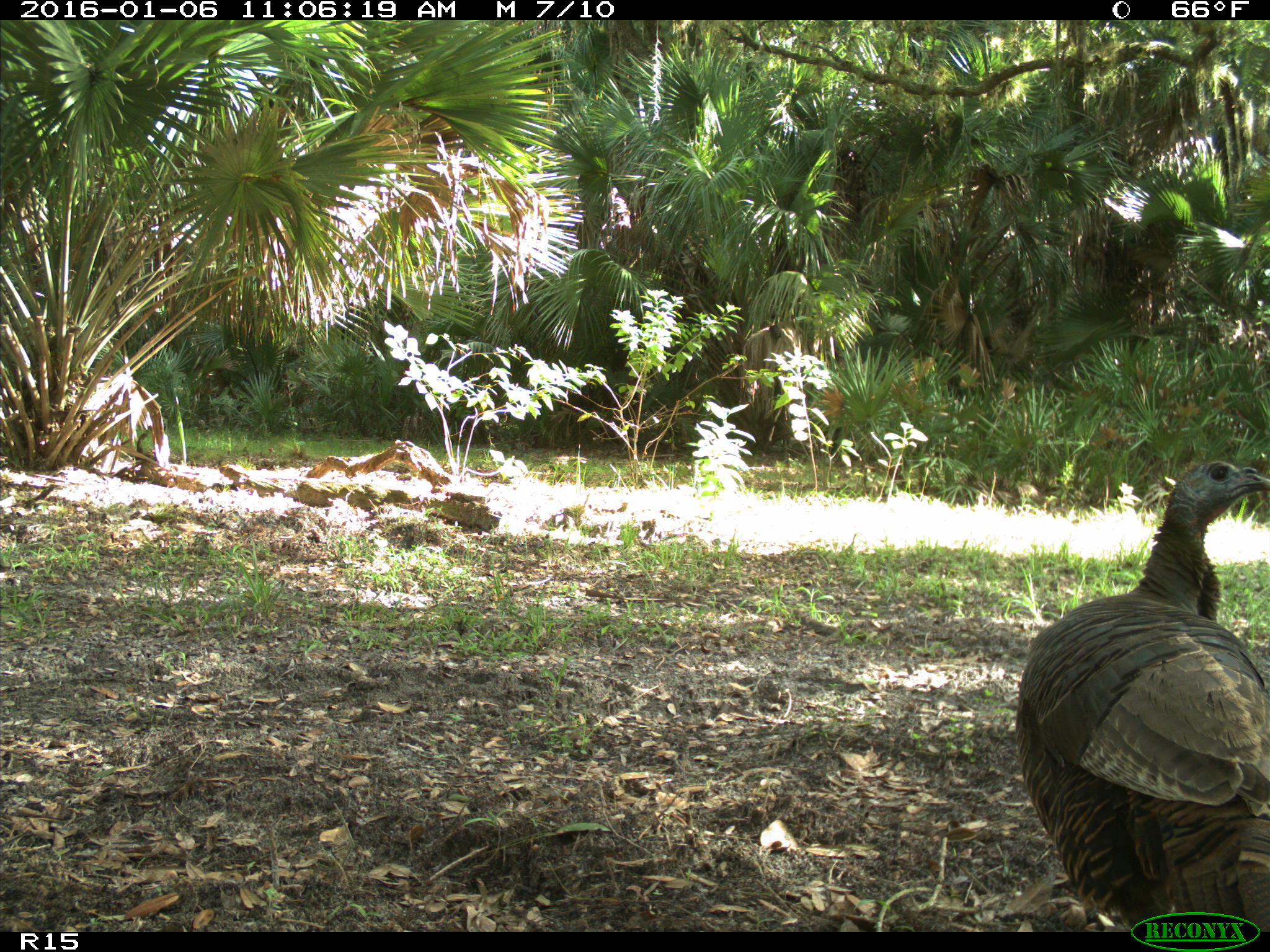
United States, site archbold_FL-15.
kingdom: Animalia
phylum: Chordata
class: Aves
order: Galliformes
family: Phasianidae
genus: Meleagris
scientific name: Meleagris gallopavo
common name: wild turkey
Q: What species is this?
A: Meleagris gallopavo (wild turkey).